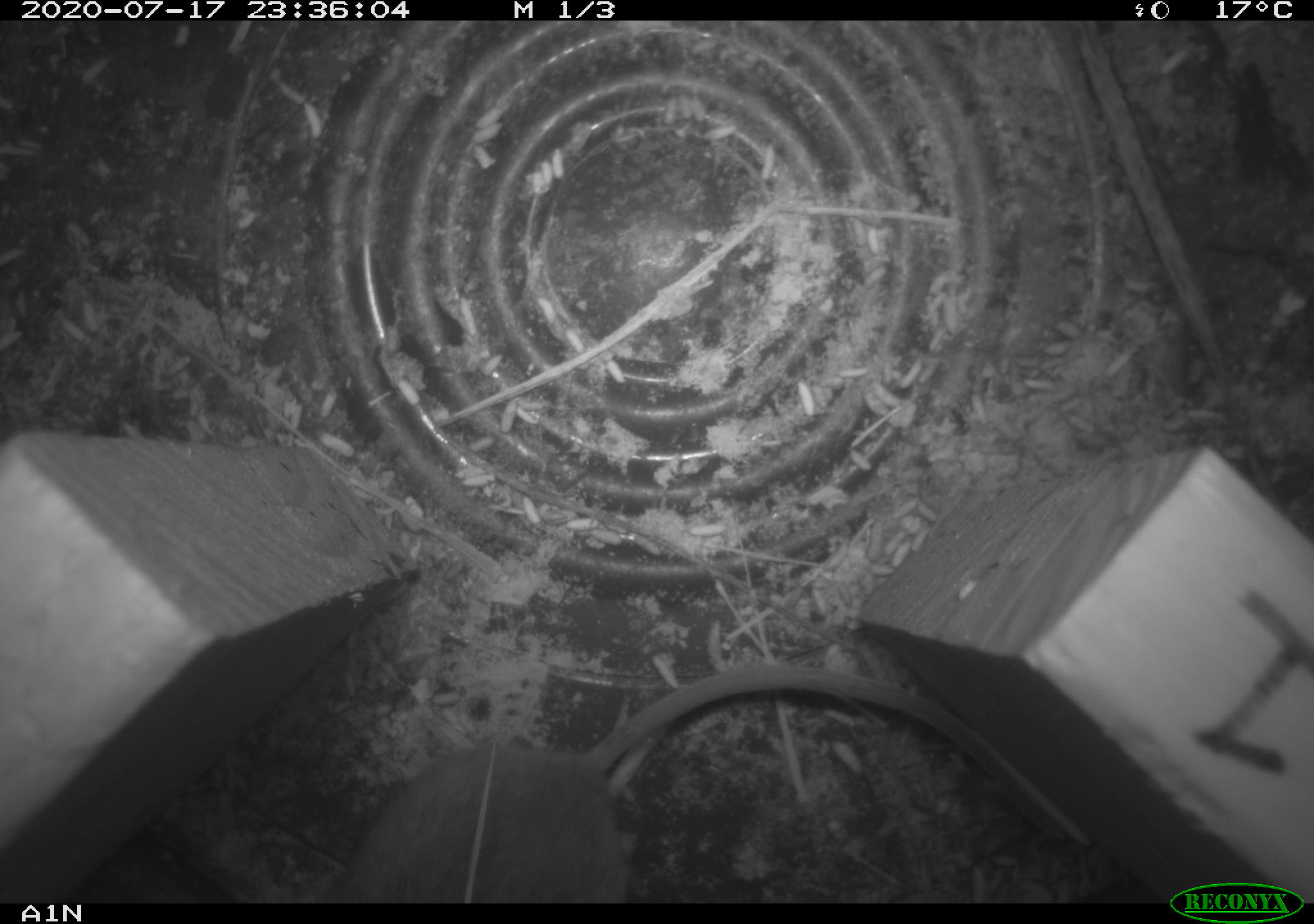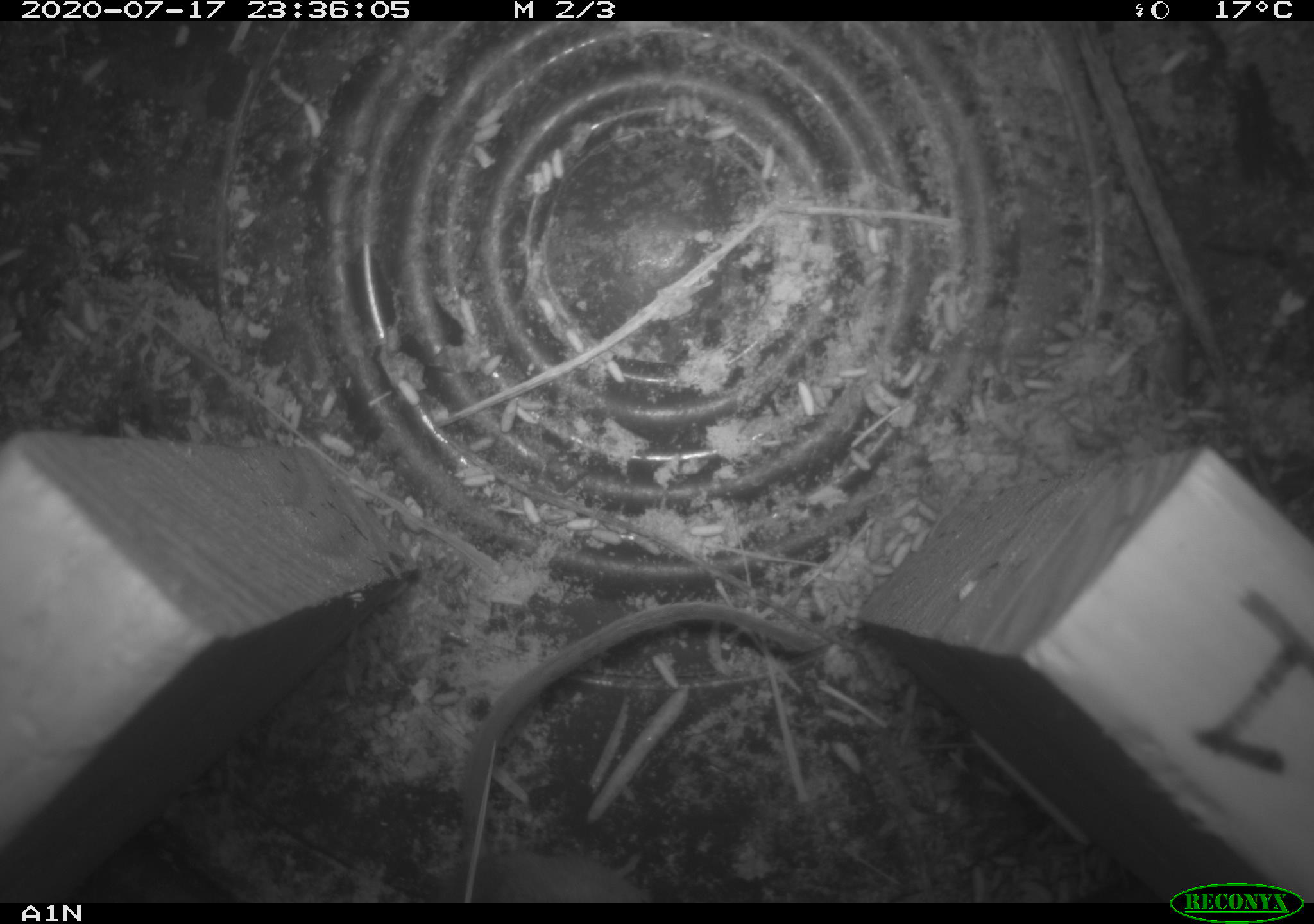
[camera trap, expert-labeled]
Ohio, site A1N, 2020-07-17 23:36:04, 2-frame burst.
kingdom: Animalia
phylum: Chordata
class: Mammalia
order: Rodentia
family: Cricetidae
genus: Peromyscus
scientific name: Peromyscus leucopus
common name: white-footed mouse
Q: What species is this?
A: White-footed mouse (Peromyscus leucopus).